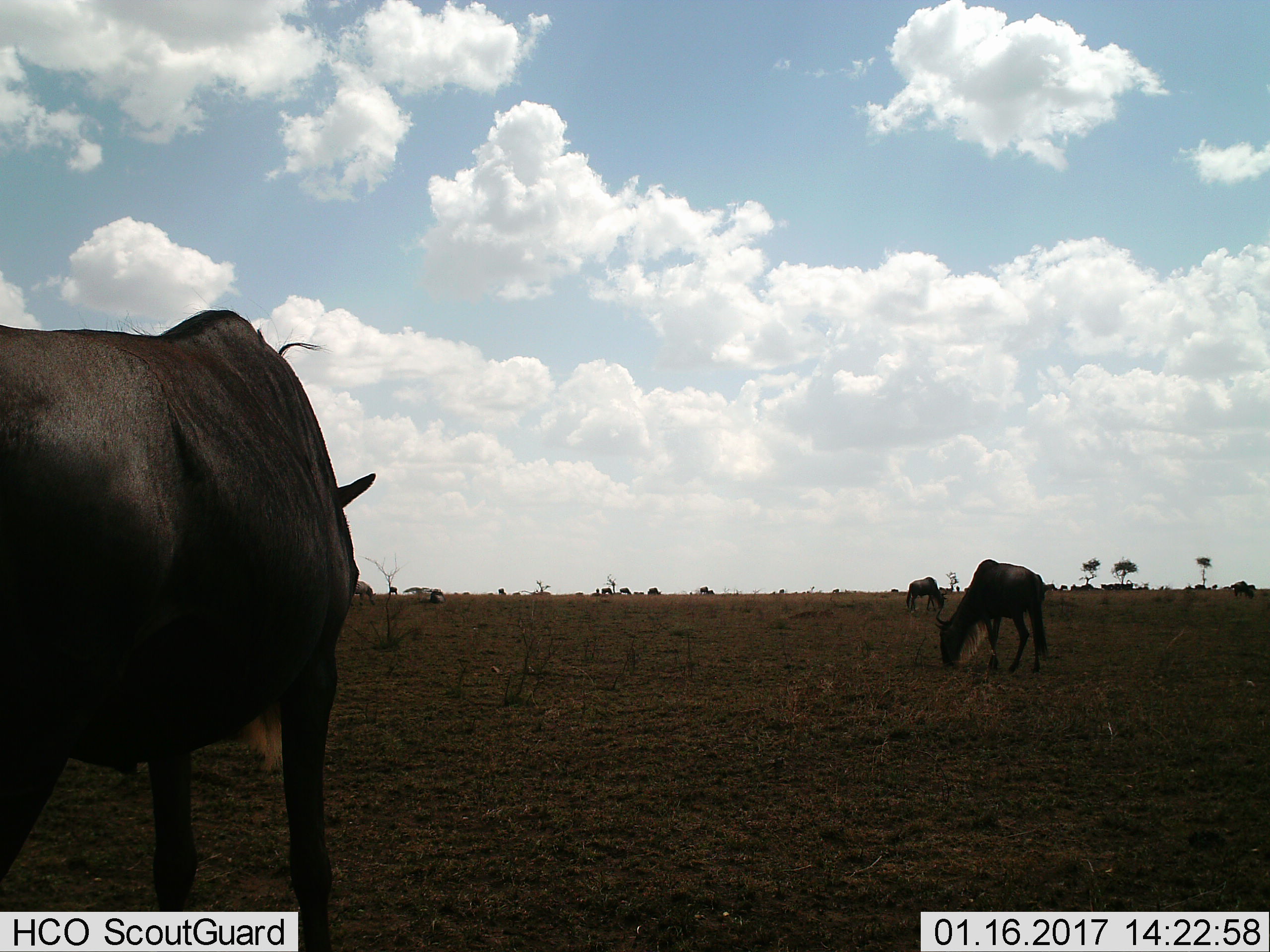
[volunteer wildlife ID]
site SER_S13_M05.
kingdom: Animalia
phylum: Chordata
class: Mammalia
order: Artiodactyla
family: Bovidae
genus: Connochaetes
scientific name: Connochaetes taurinus taurinus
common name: blue wildebeest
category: wildebeestblue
Wildebeestblue (blue wildebeest) (Connochaetes taurinus taurinus), count 11-50. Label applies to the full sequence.